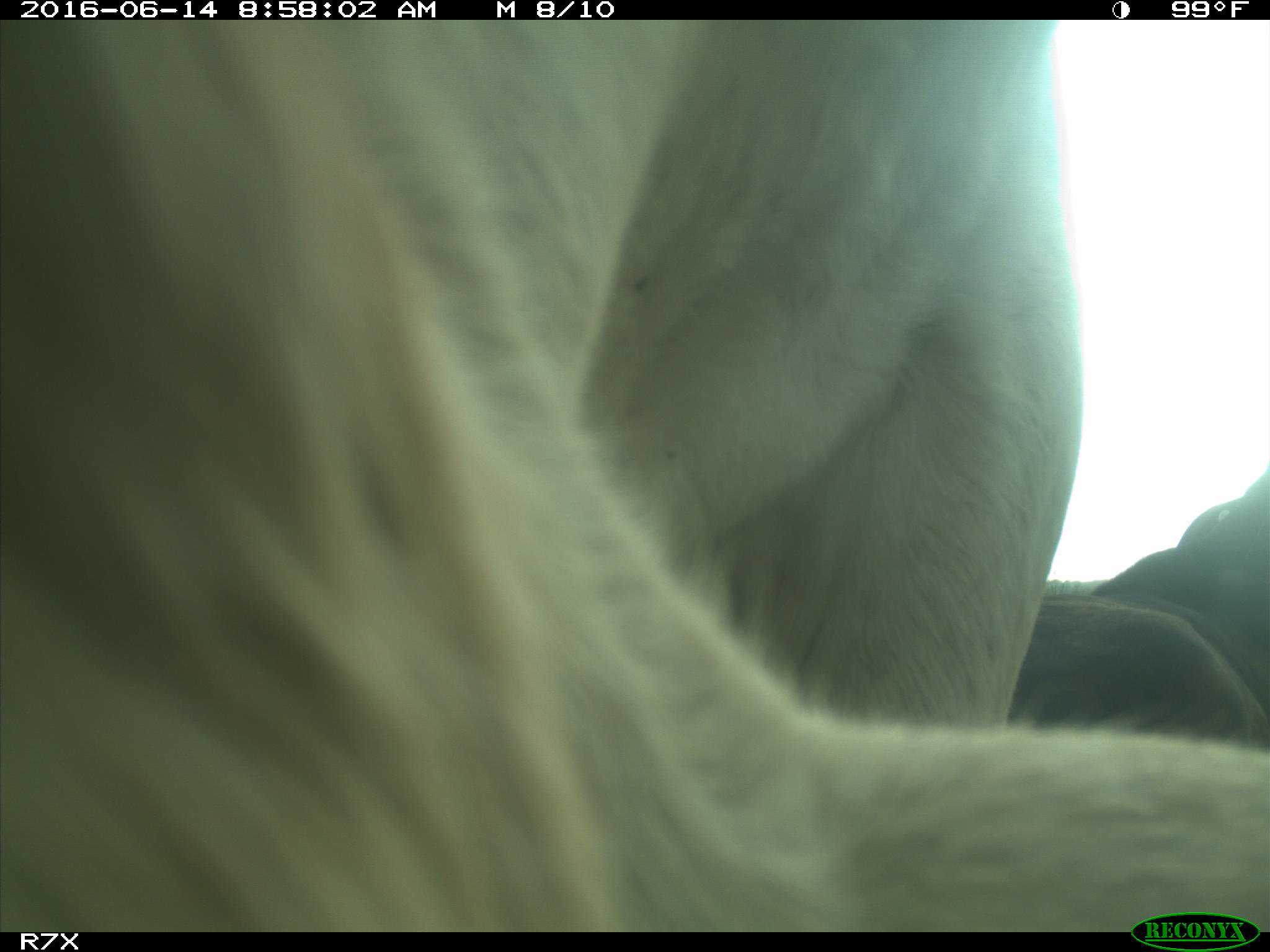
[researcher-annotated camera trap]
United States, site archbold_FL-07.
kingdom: Animalia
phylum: Chordata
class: Mammalia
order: Artiodactyla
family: Bovidae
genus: Bos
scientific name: Bos taurus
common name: domestic cow